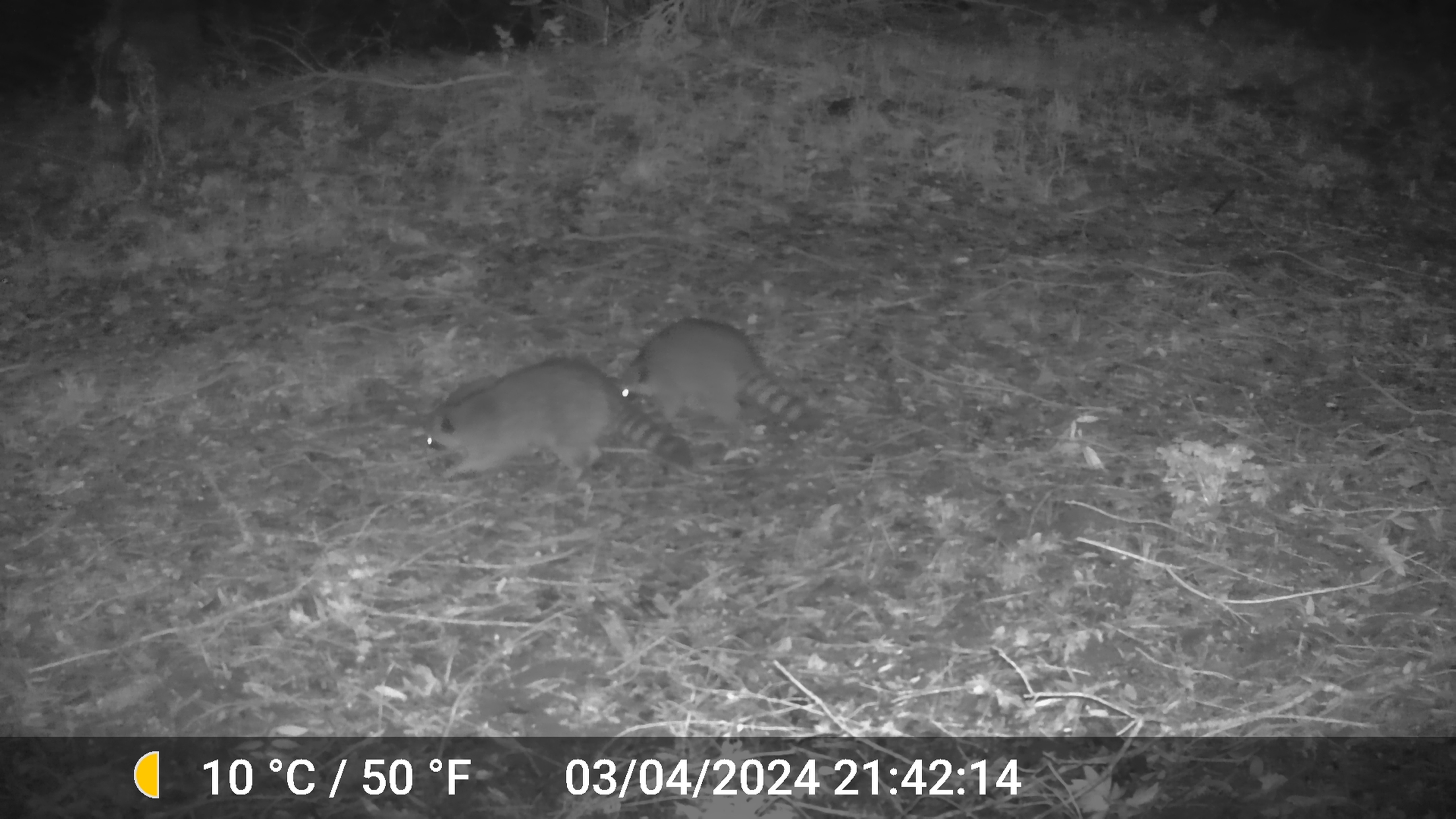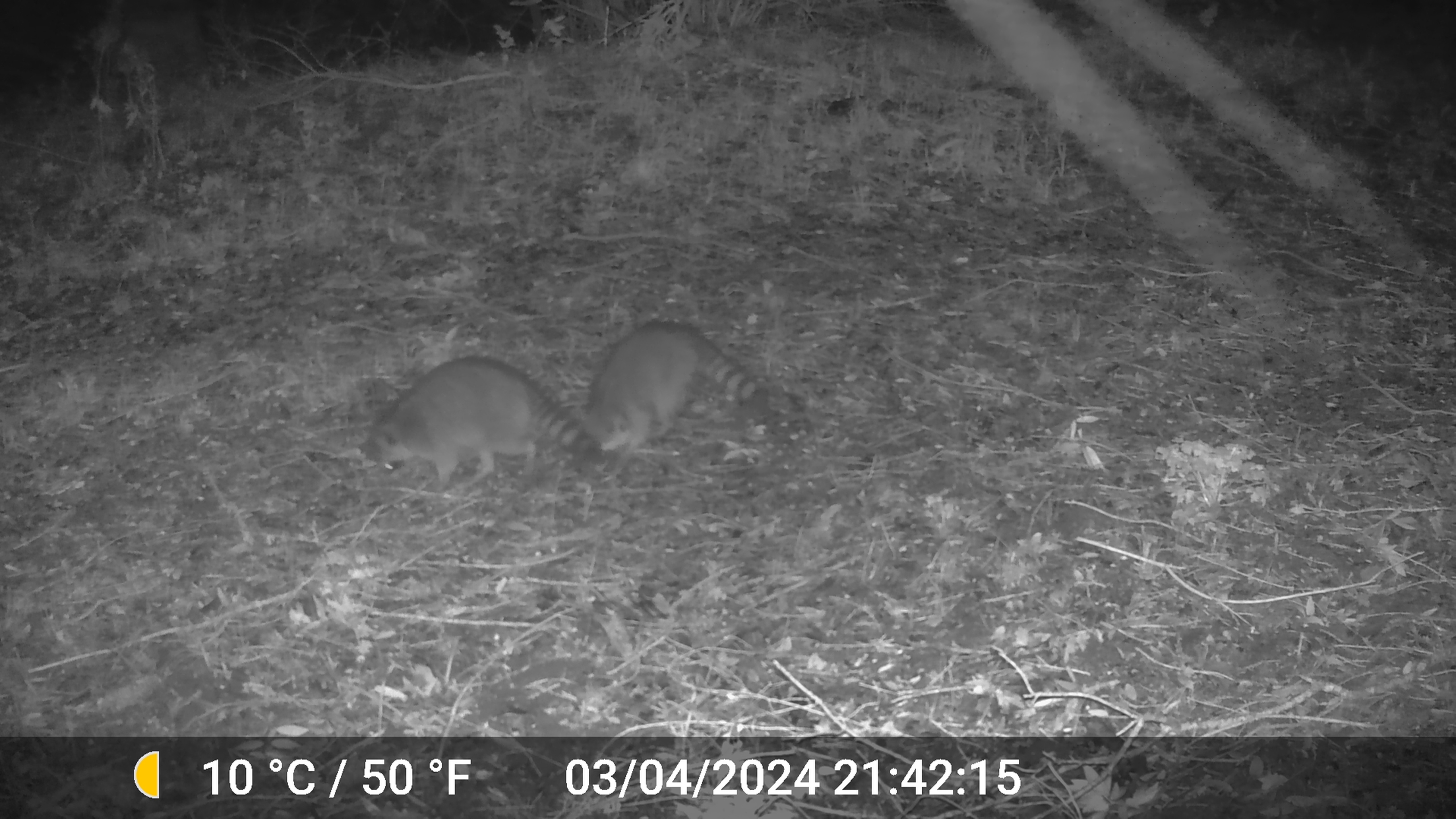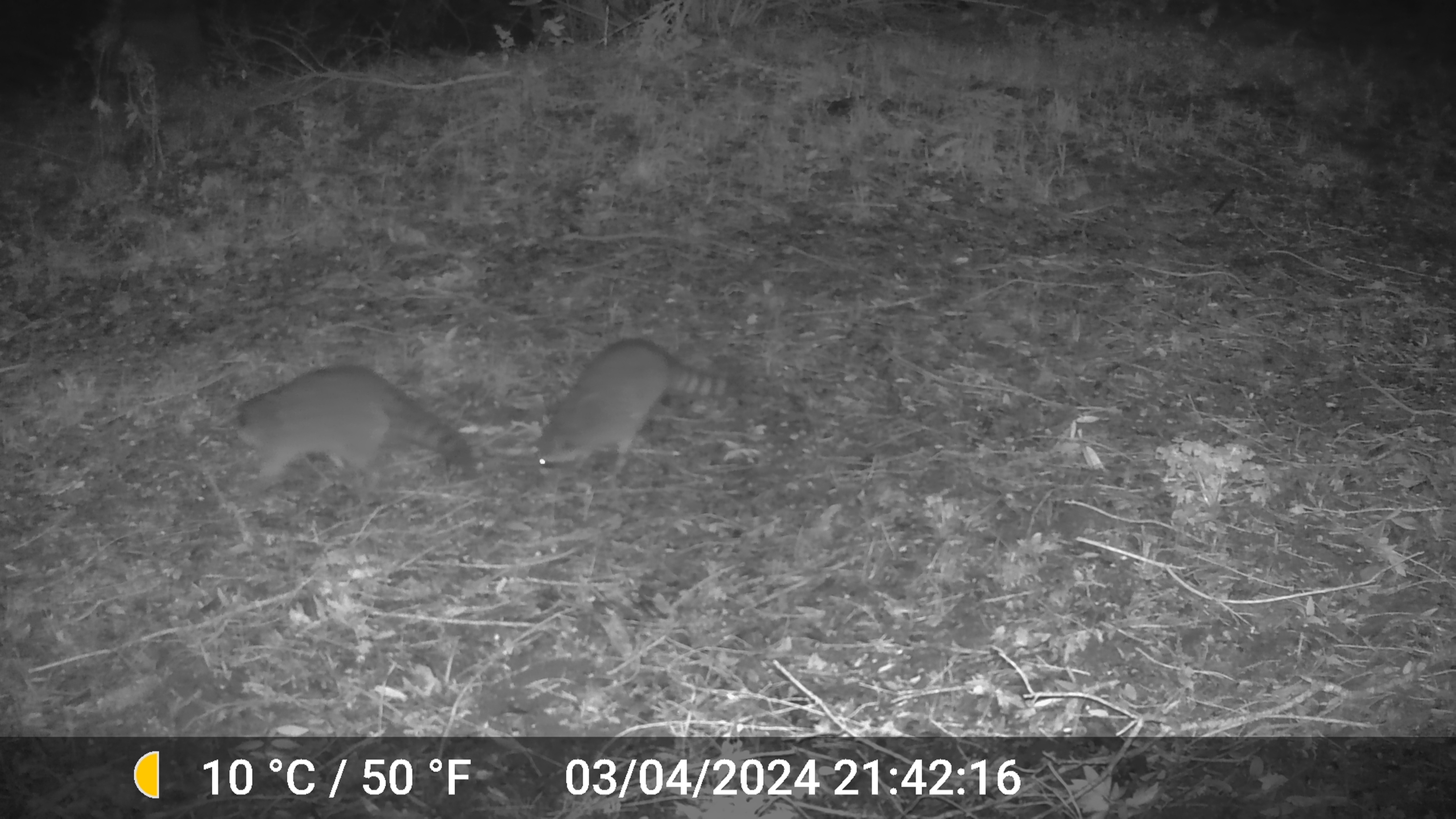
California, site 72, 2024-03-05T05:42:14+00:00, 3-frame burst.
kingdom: Animalia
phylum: Chordata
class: Mammalia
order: Carnivora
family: Procyonidae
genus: Procyon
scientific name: Procyon lotor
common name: raccoon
Raccoon (Procyon lotor).